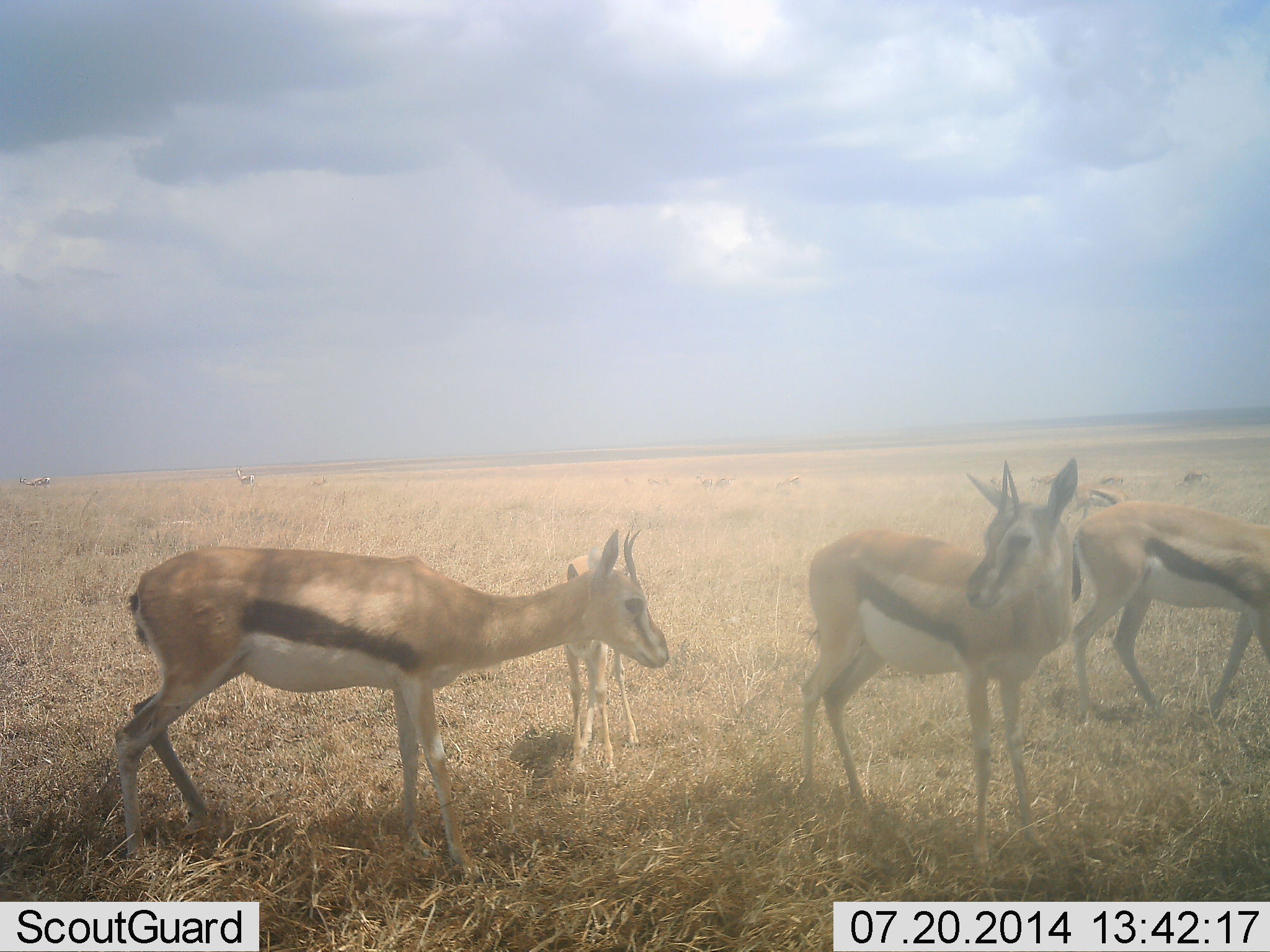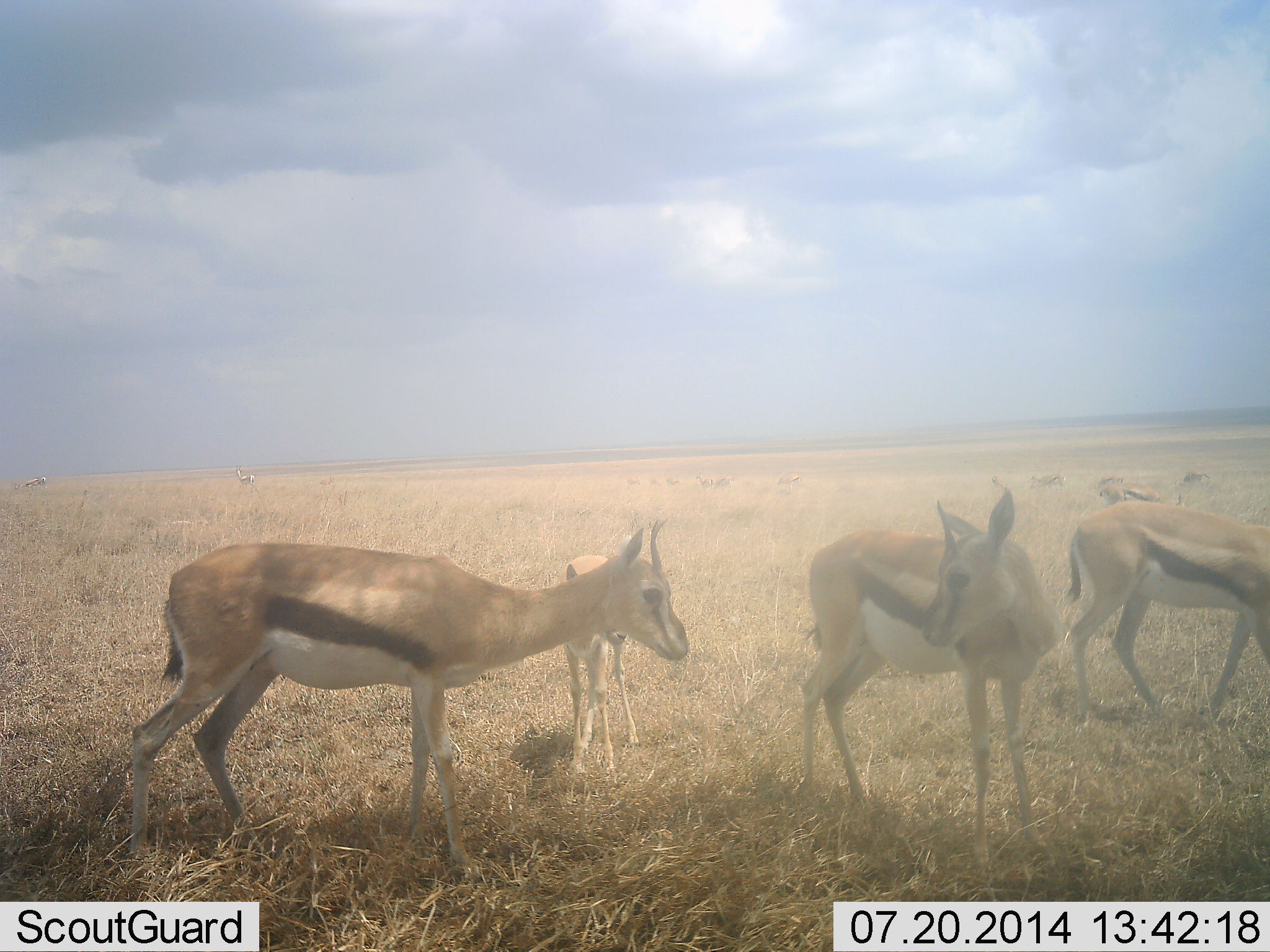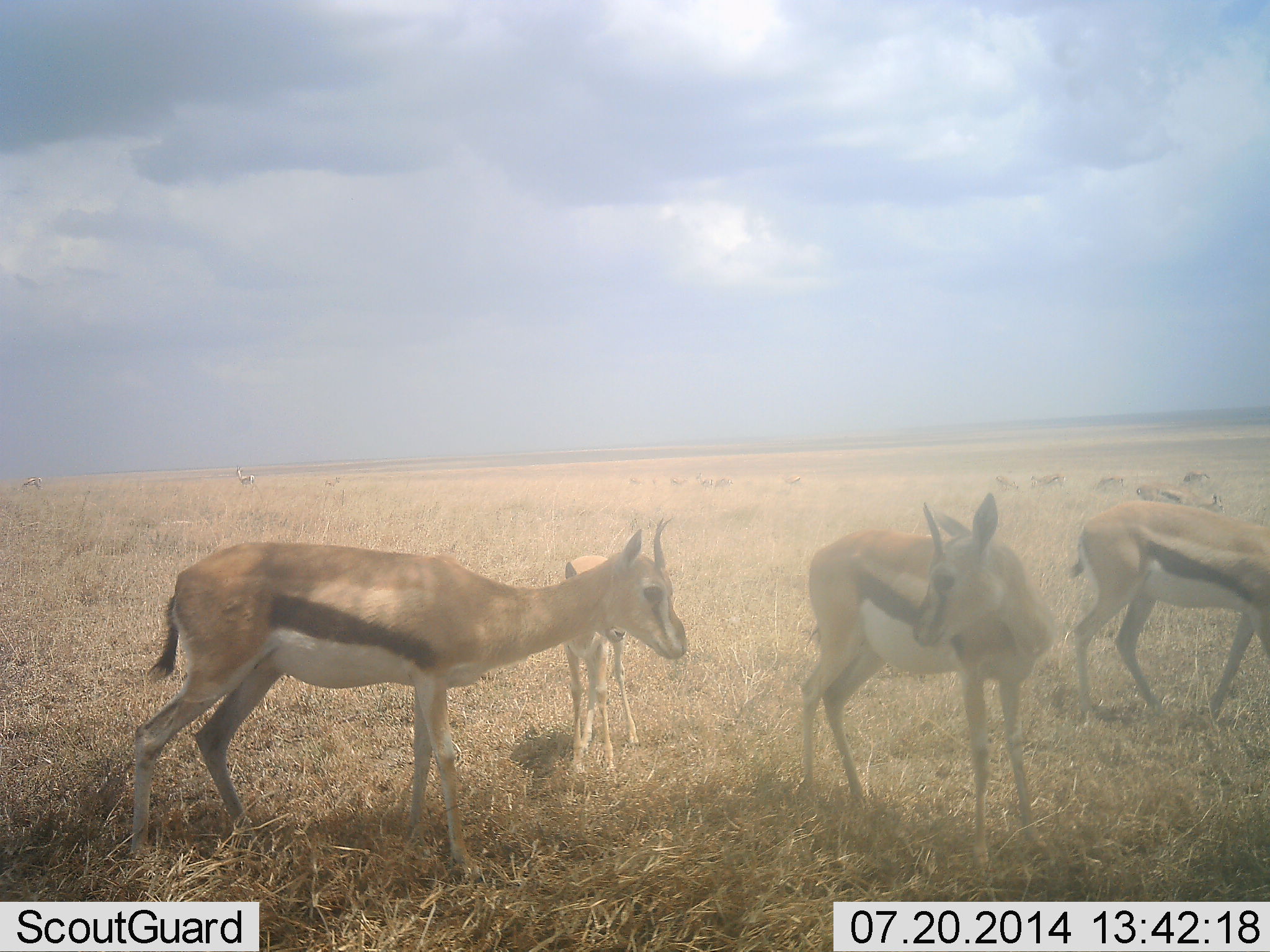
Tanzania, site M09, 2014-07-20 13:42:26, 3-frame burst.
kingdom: Animalia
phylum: Chordata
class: Mammalia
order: Artiodactyla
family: Bovidae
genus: Eudorcas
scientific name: Eudorcas thomsonii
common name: thomson's gazelle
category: gazellethomsons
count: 5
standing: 90%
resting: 10%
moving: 30%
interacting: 0%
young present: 70%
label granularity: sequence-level